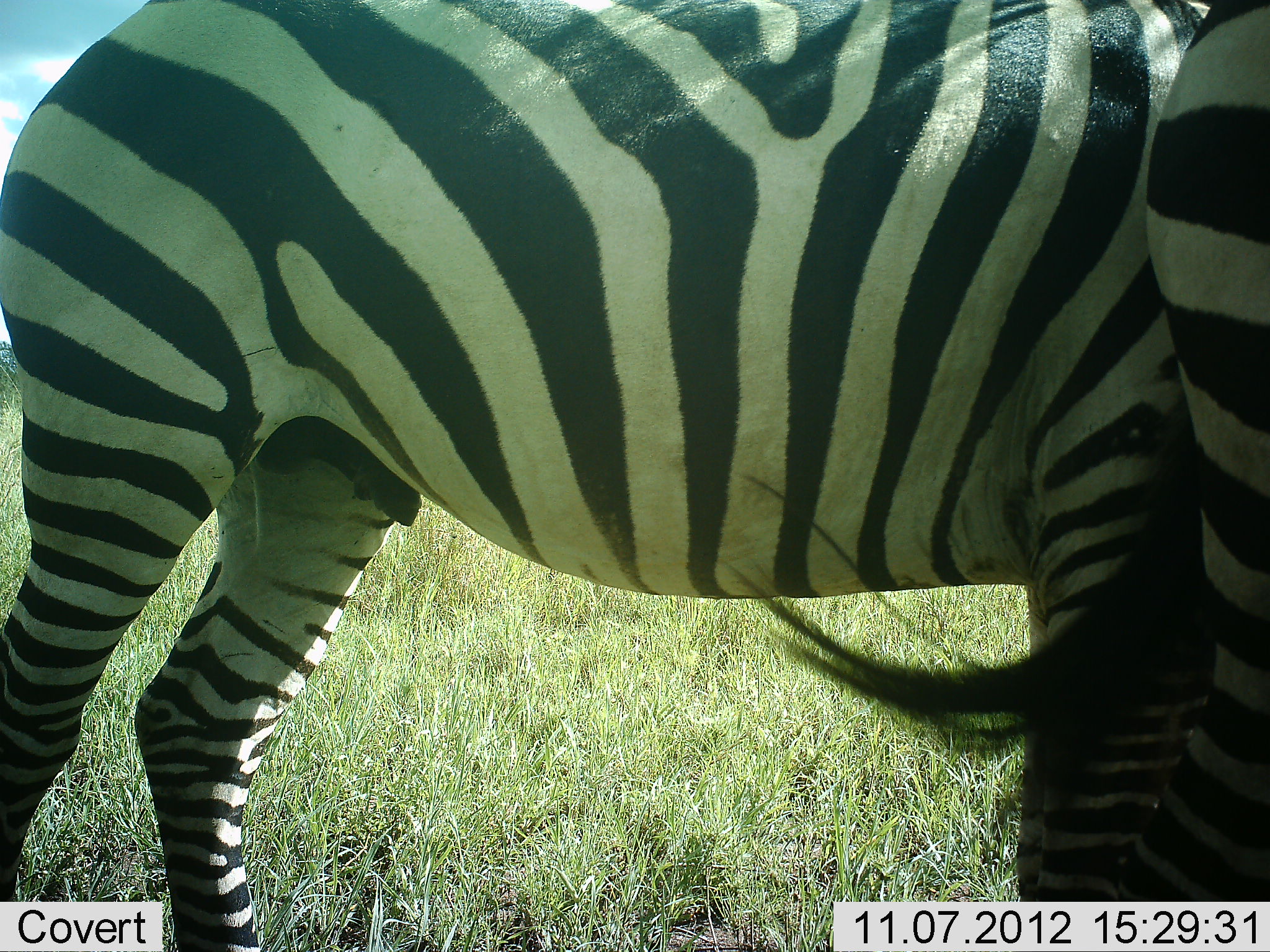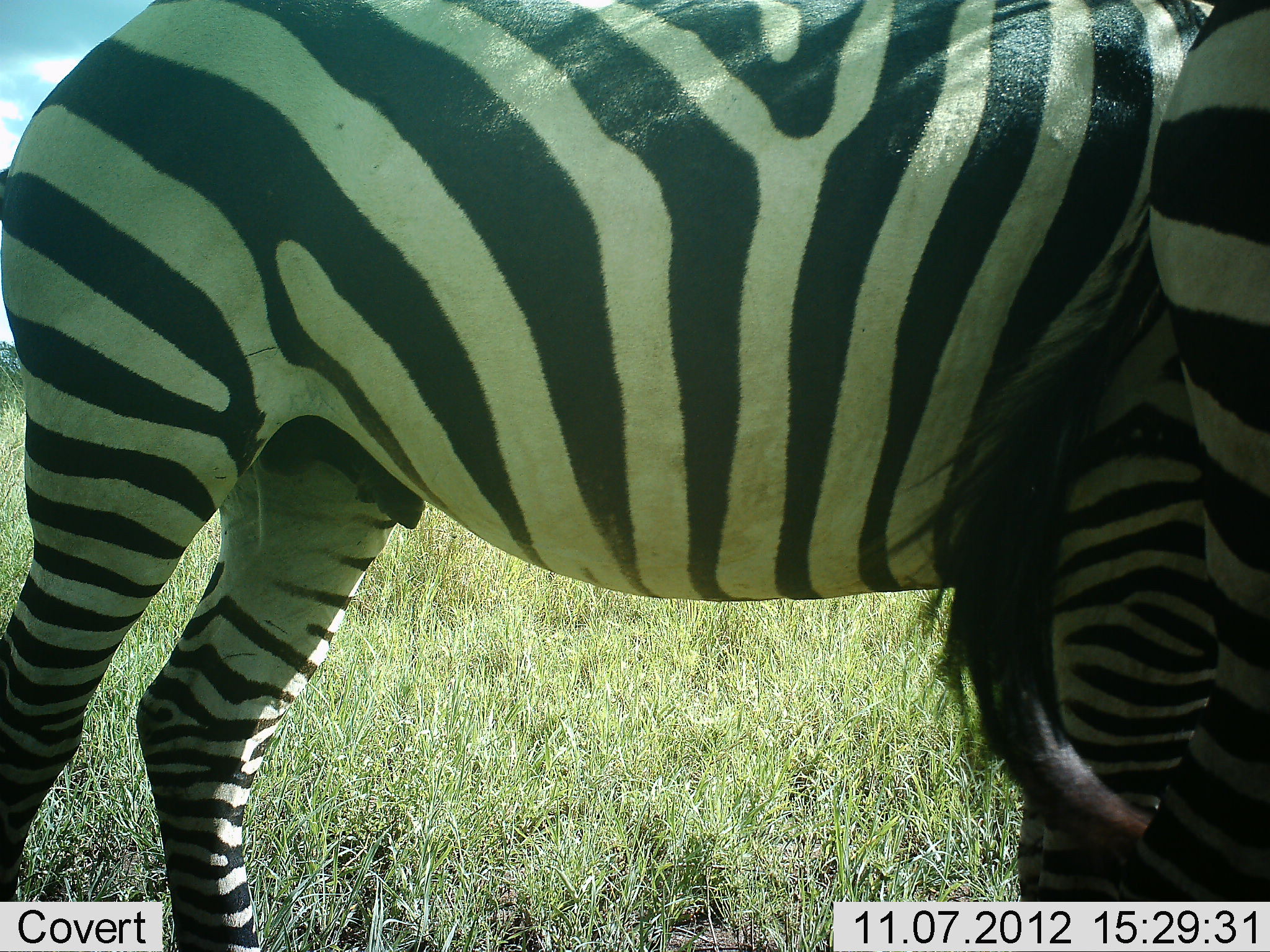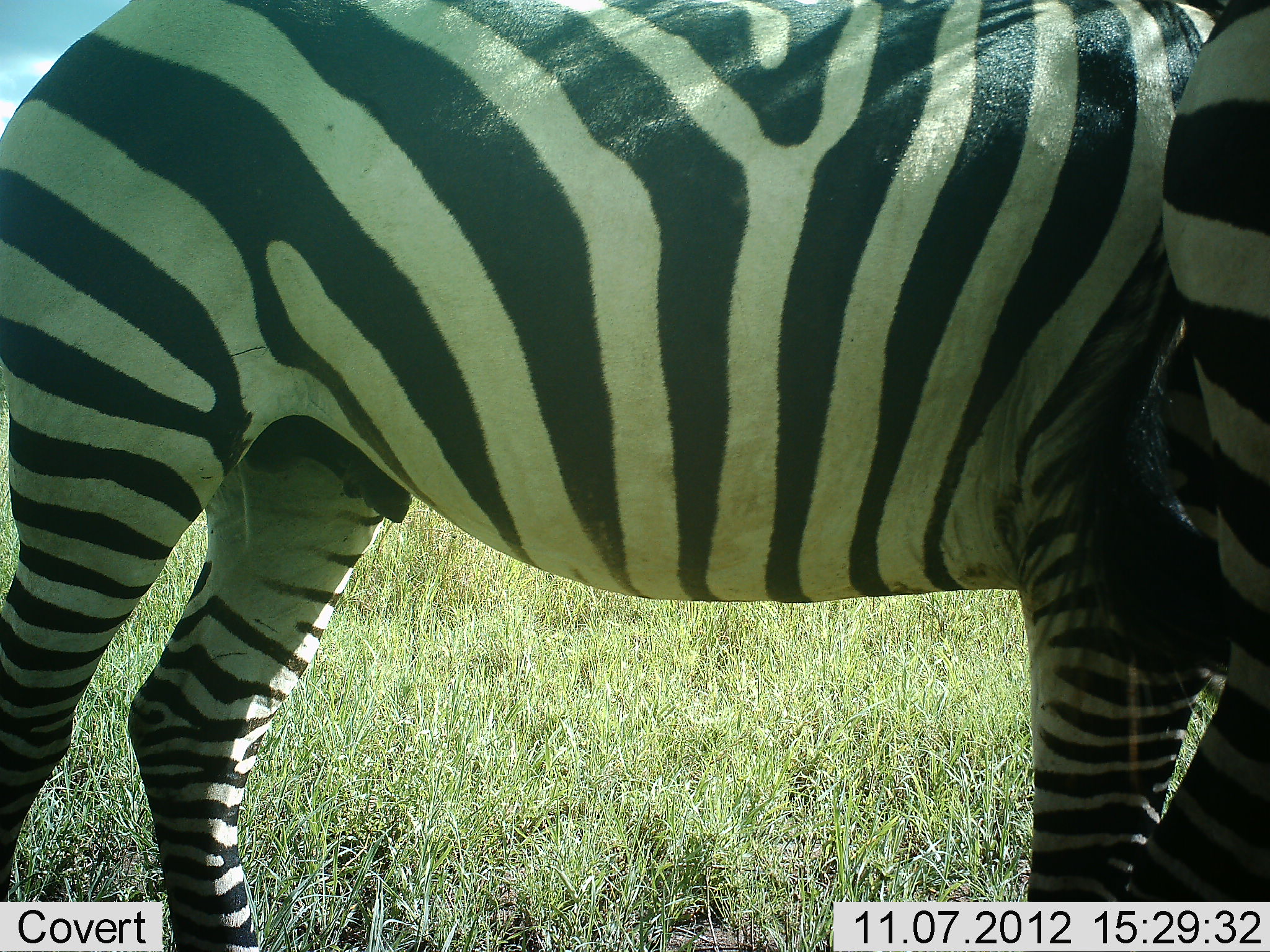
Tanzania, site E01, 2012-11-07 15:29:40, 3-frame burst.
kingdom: Animalia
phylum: Chordata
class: Mammalia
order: Perissodactyla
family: Equidae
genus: Equus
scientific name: Equus quagga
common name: plains zebra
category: zebra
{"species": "zebra (plains zebra) (Equus quagga)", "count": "2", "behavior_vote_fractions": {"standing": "100%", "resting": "0%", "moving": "0%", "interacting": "0%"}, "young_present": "0%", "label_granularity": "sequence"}